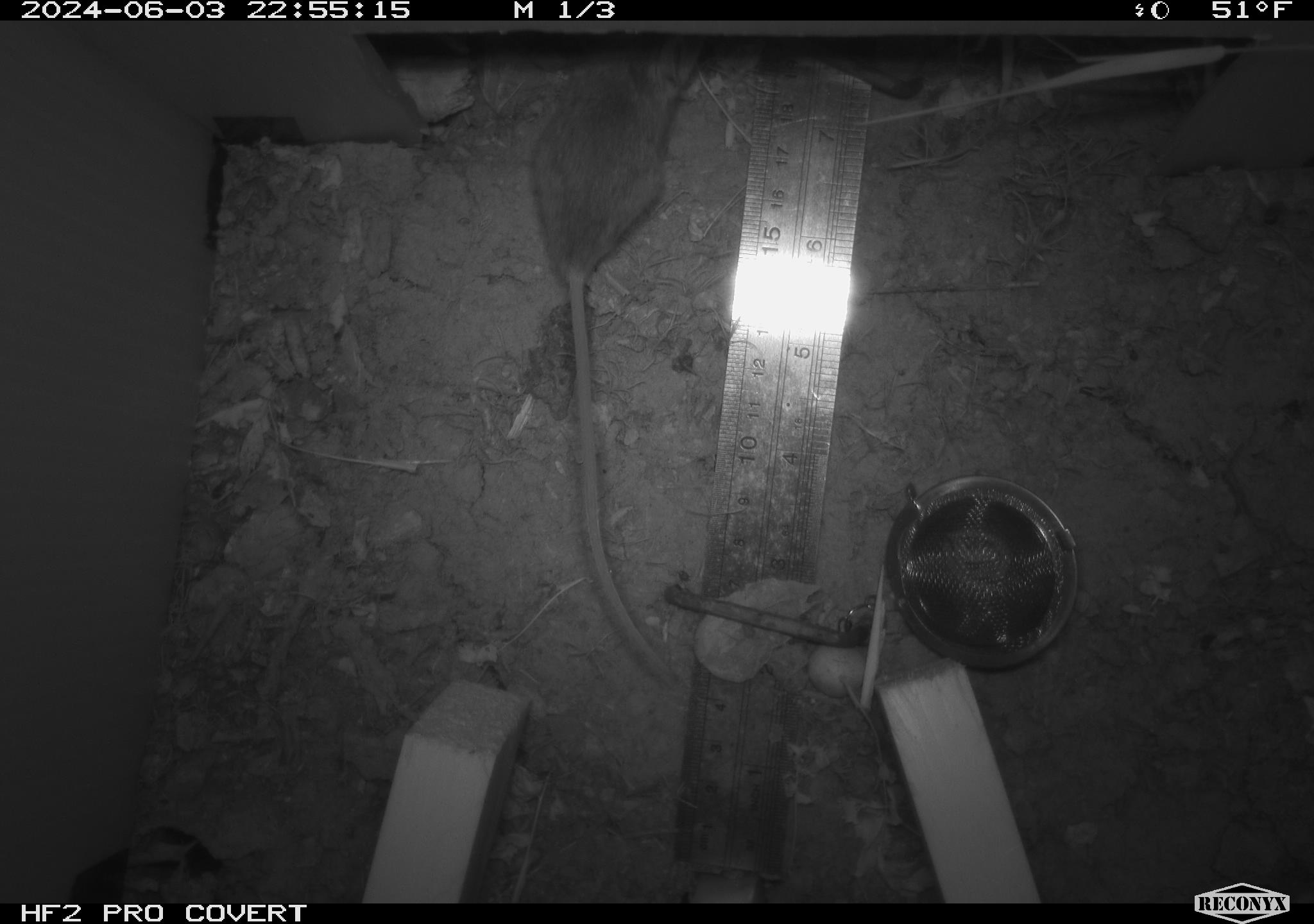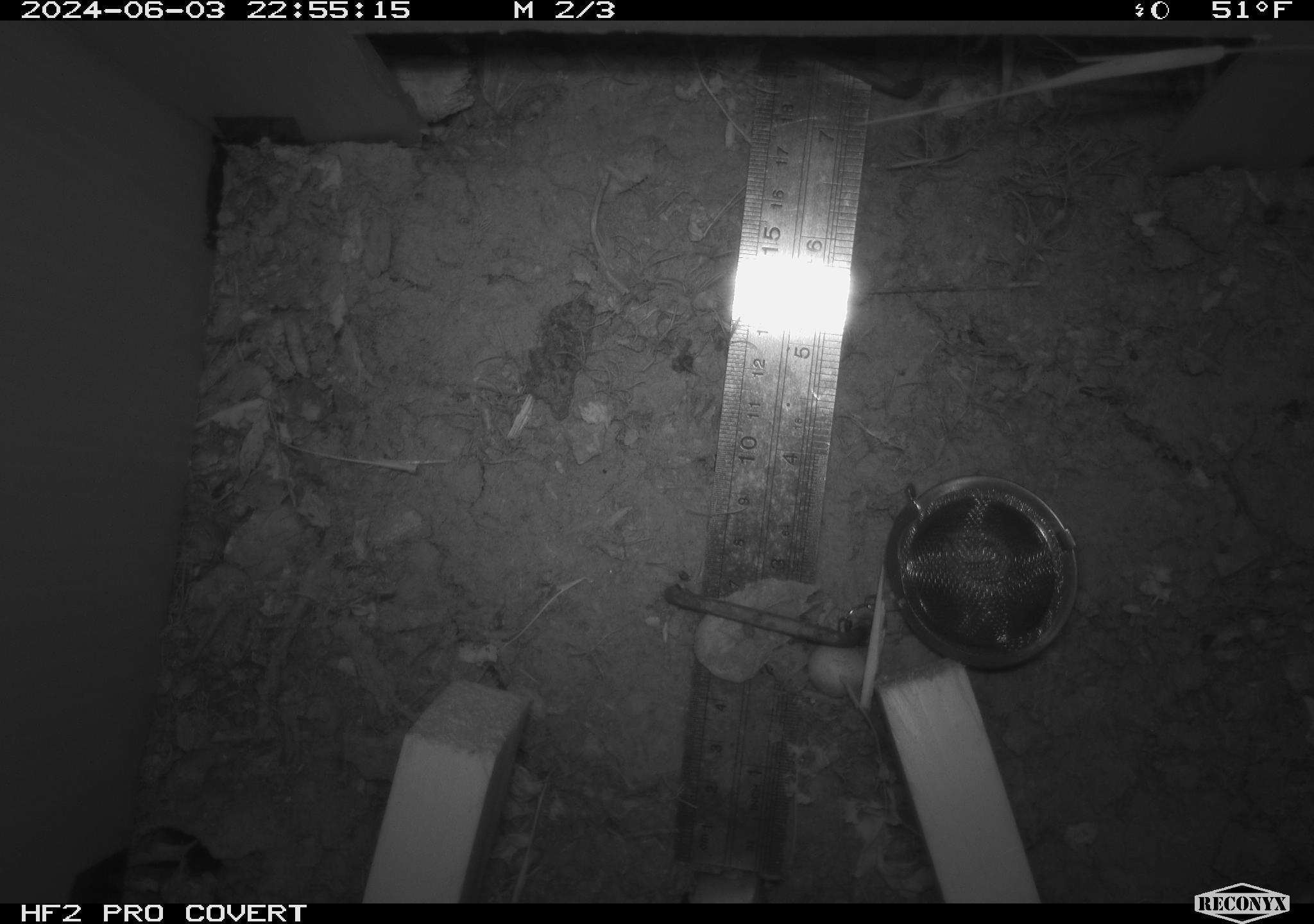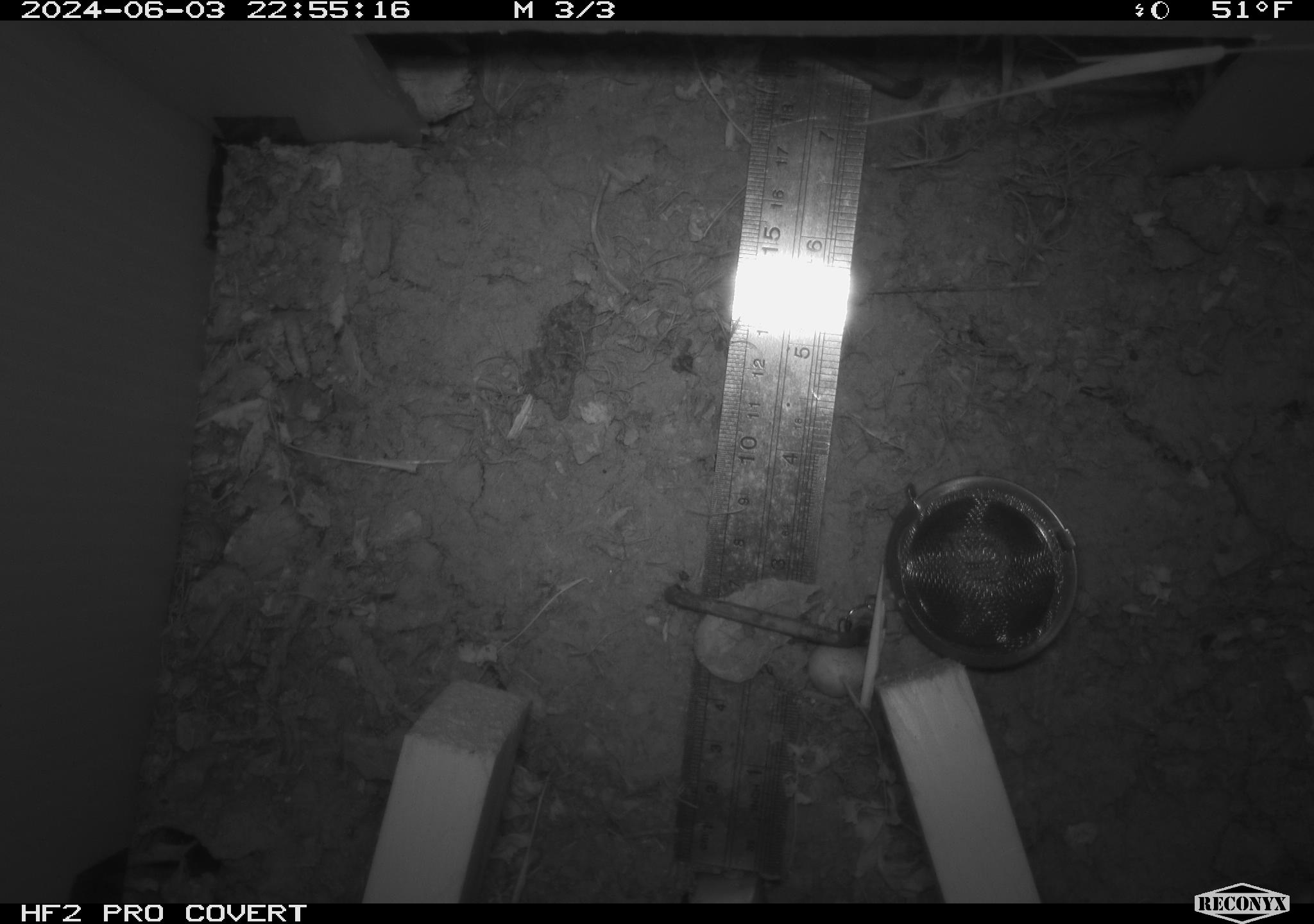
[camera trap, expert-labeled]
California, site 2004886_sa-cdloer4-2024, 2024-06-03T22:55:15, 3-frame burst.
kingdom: Animalia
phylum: Chordata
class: Mammalia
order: Rodentia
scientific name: Rodentia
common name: mouse species